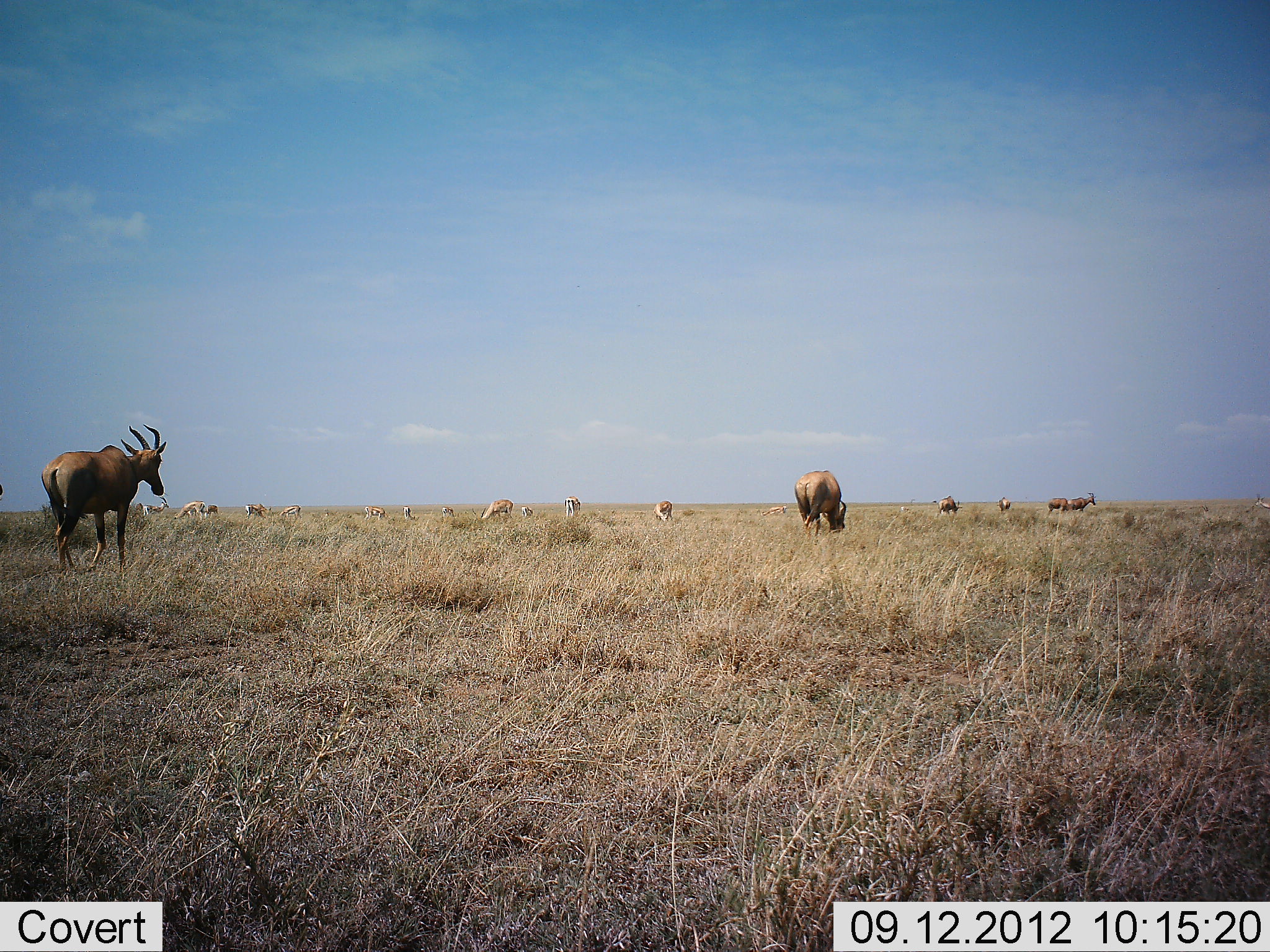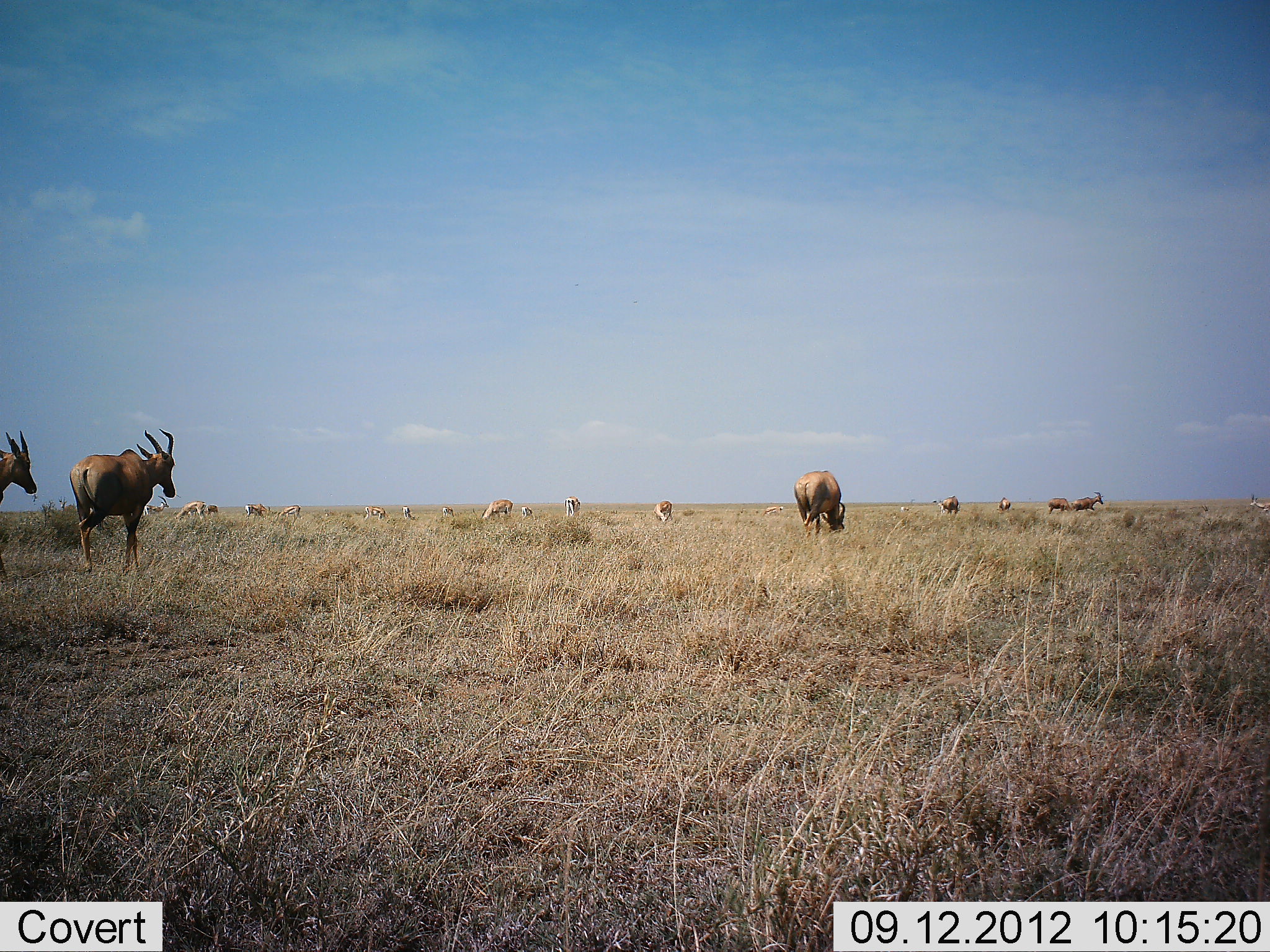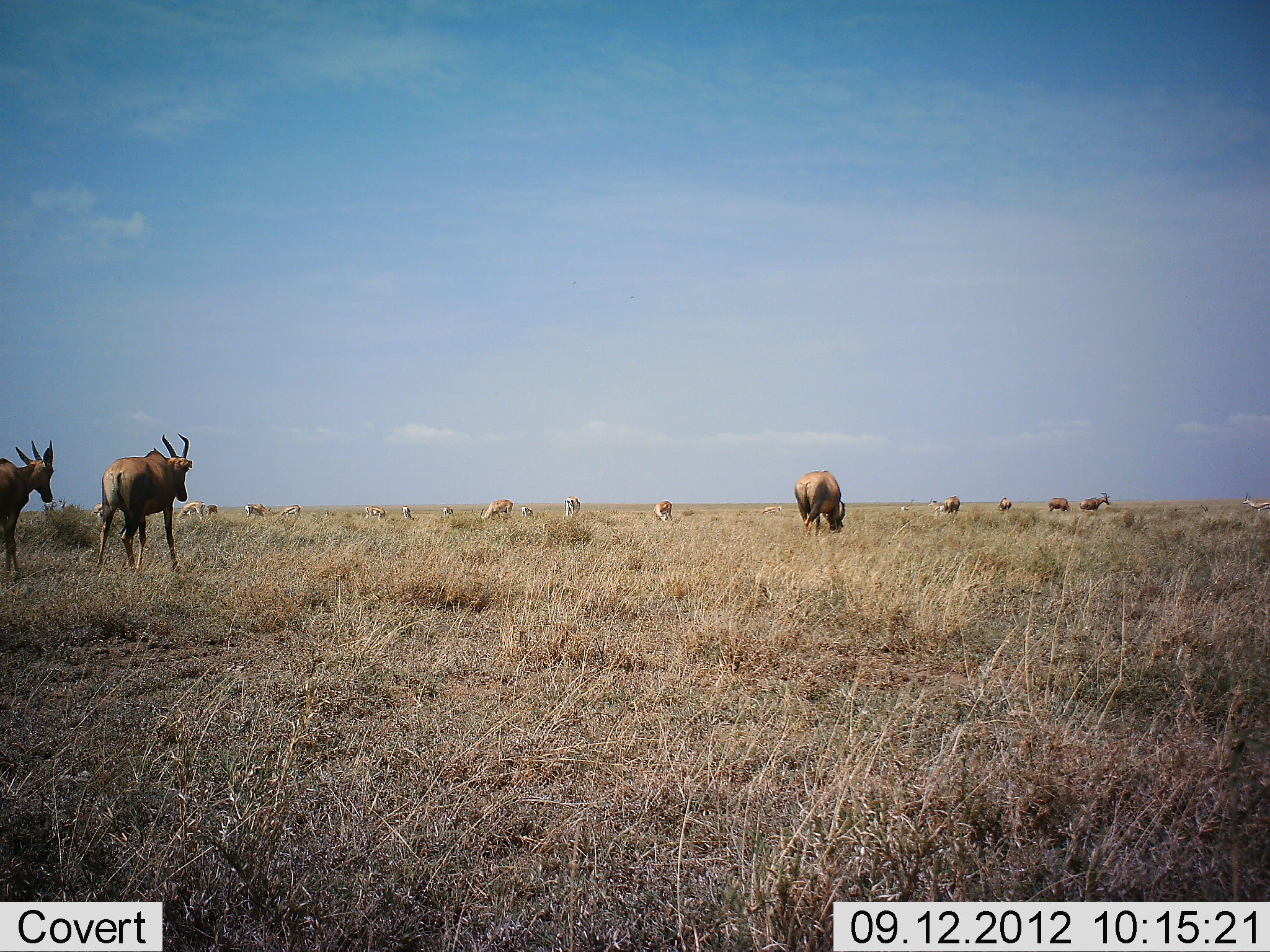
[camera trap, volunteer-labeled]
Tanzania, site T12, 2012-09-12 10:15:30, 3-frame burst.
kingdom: Animalia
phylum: Chordata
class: Mammalia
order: Artiodactyla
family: Bovidae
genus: Alcelaphus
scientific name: Alcelaphus buselaphus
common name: hartebeest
Hartebeest (Alcelaphus buselaphus), count 11-50. Behavior (volunteer vote fractions): standing 30%, resting 10%, moving 90%, interacting 10%. Young present (vote fraction): 0%. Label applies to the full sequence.